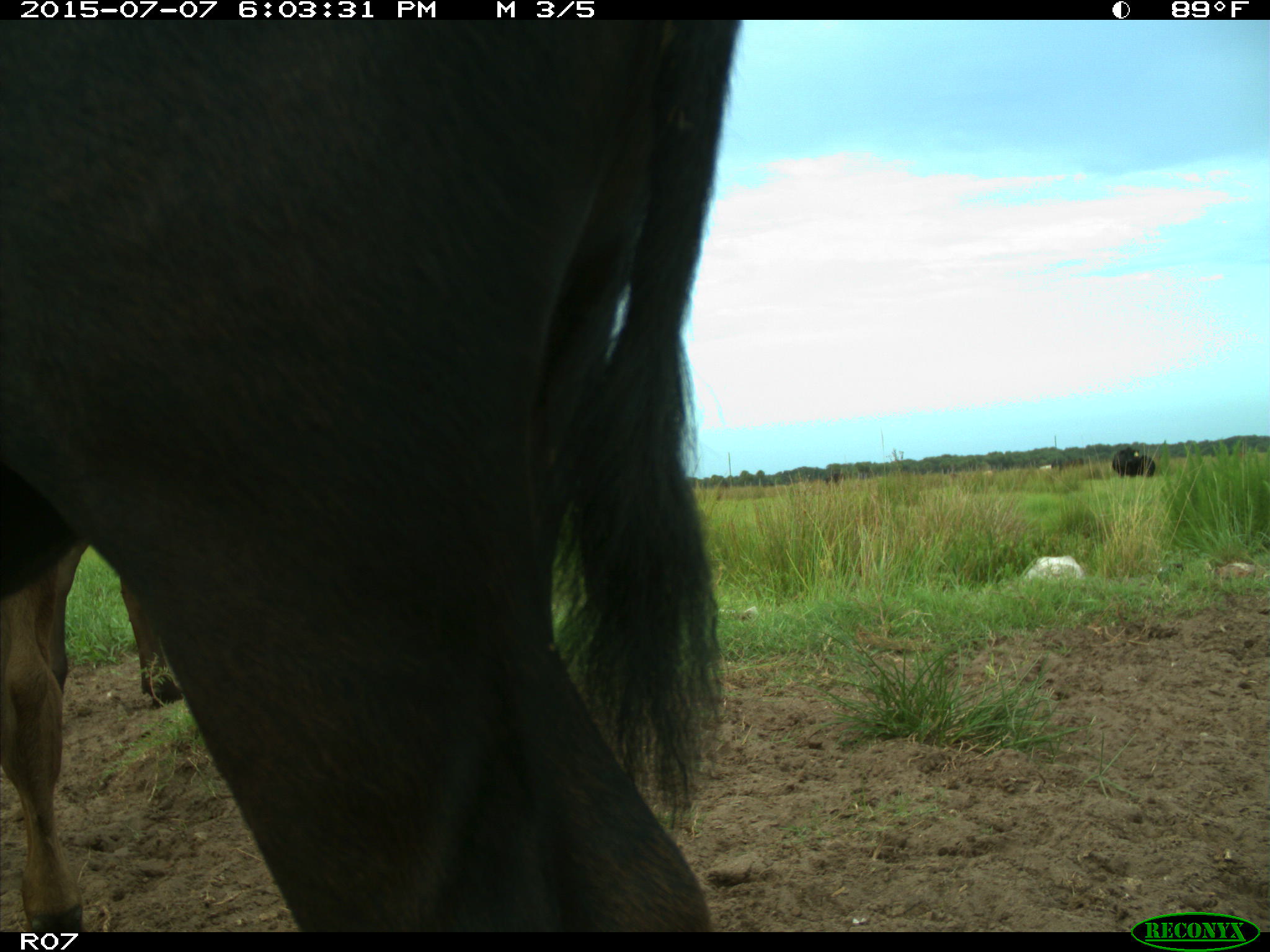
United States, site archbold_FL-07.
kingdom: Animalia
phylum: Chordata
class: Mammalia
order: Artiodactyla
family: Bovidae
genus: Bos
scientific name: Bos taurus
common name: domestic cow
Bos taurus (domestic cow).